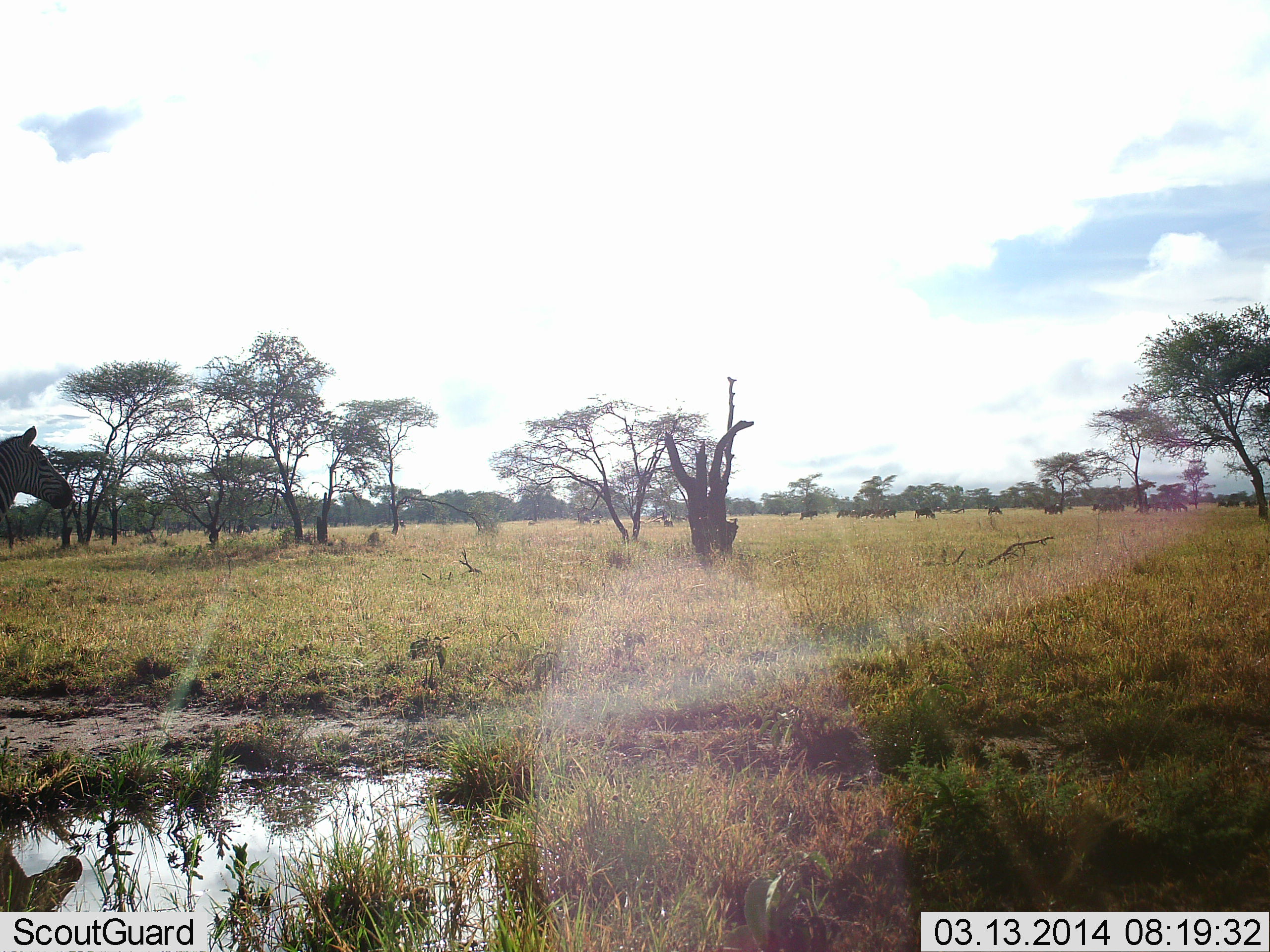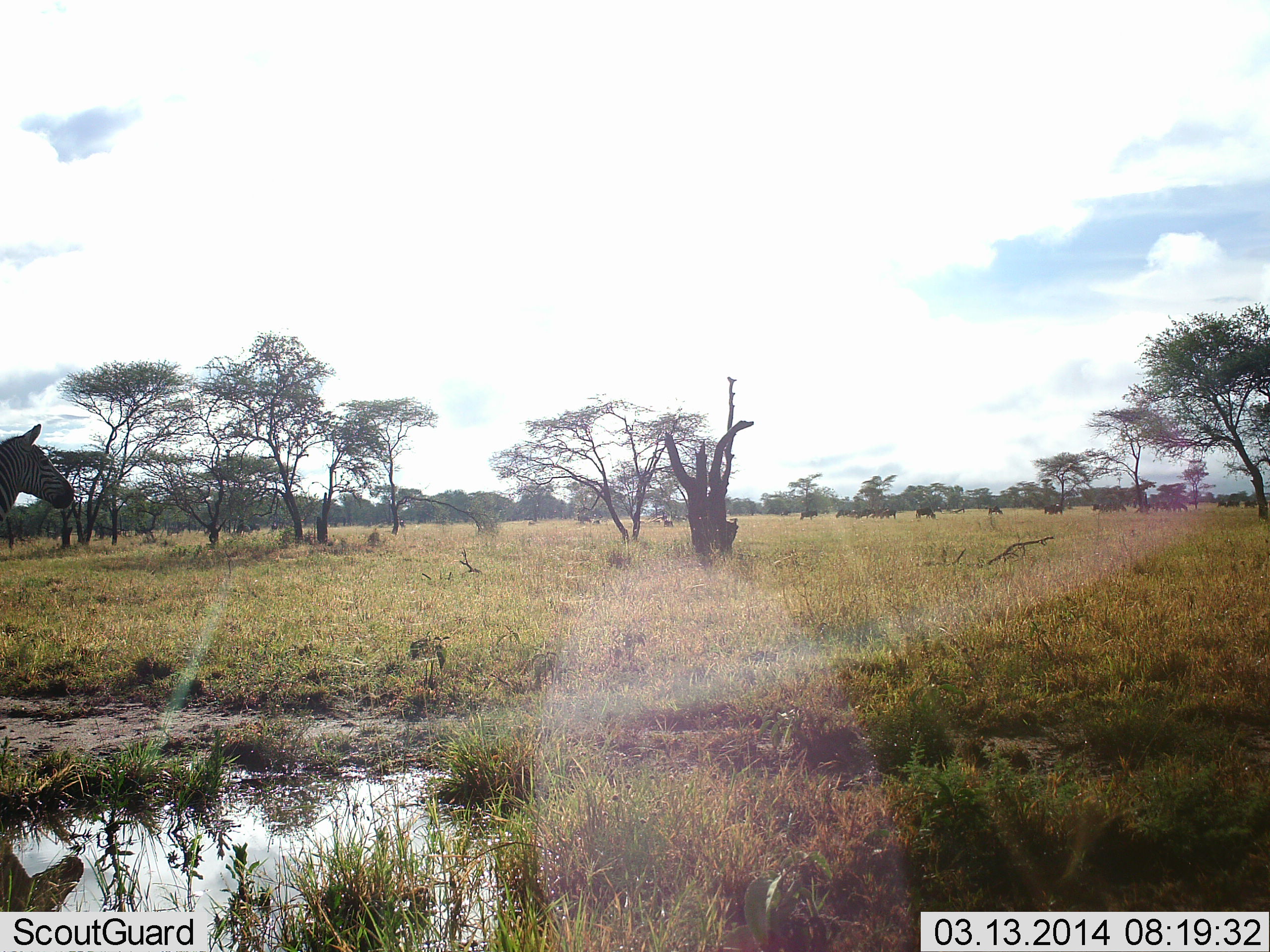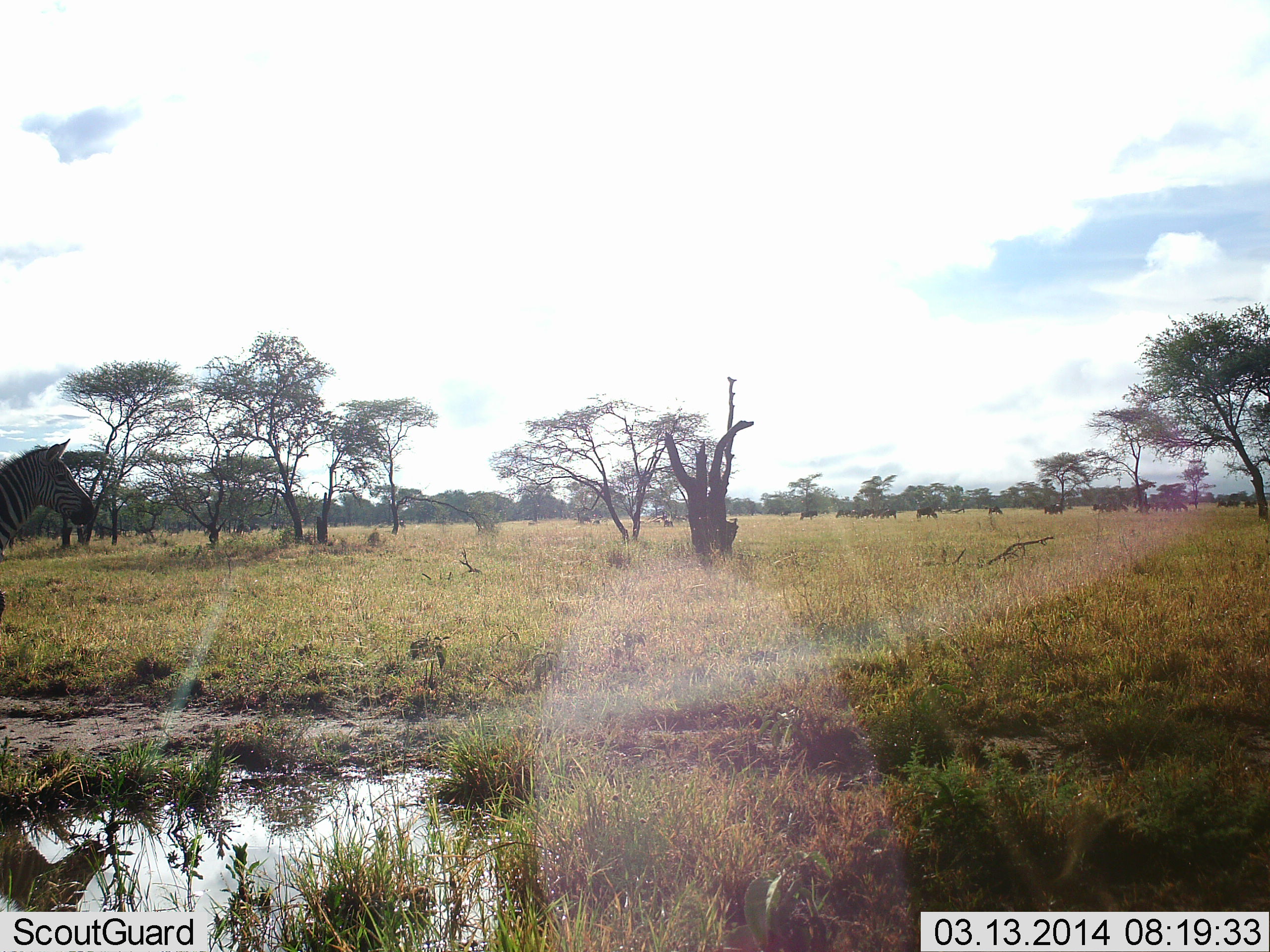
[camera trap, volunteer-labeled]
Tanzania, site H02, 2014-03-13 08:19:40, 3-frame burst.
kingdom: Animalia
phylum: Chordata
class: Mammalia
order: Perissodactyla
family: Equidae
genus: Equus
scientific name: Equus quagga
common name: plains zebra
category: zebra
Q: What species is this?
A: Zebra (plains zebra) (Equus quagga).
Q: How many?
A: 1.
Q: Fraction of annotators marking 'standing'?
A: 77%.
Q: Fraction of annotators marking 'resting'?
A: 0%.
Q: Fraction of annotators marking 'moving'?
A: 23%.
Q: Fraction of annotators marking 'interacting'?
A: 0%.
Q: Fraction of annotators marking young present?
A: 0%.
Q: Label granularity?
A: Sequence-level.